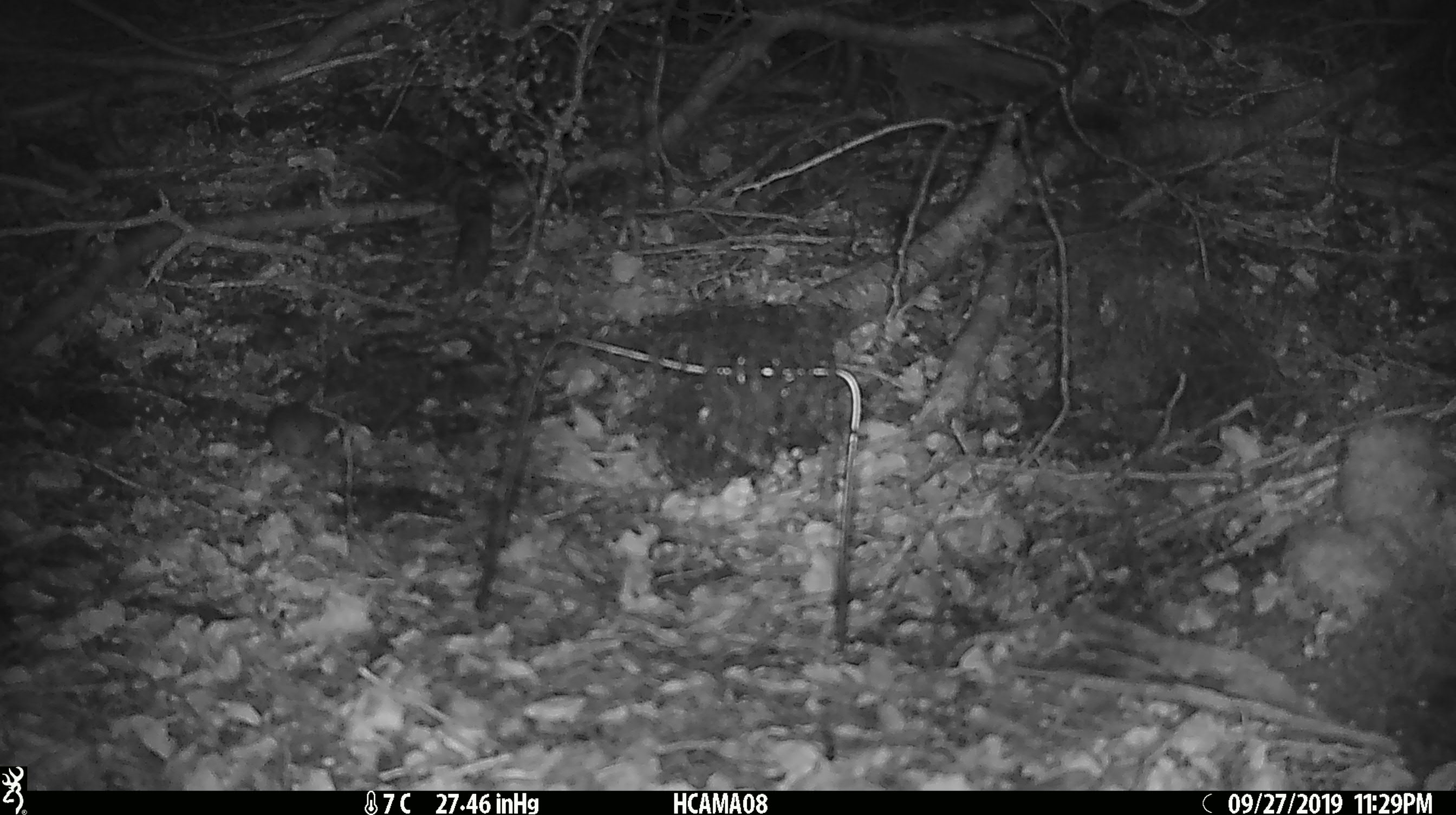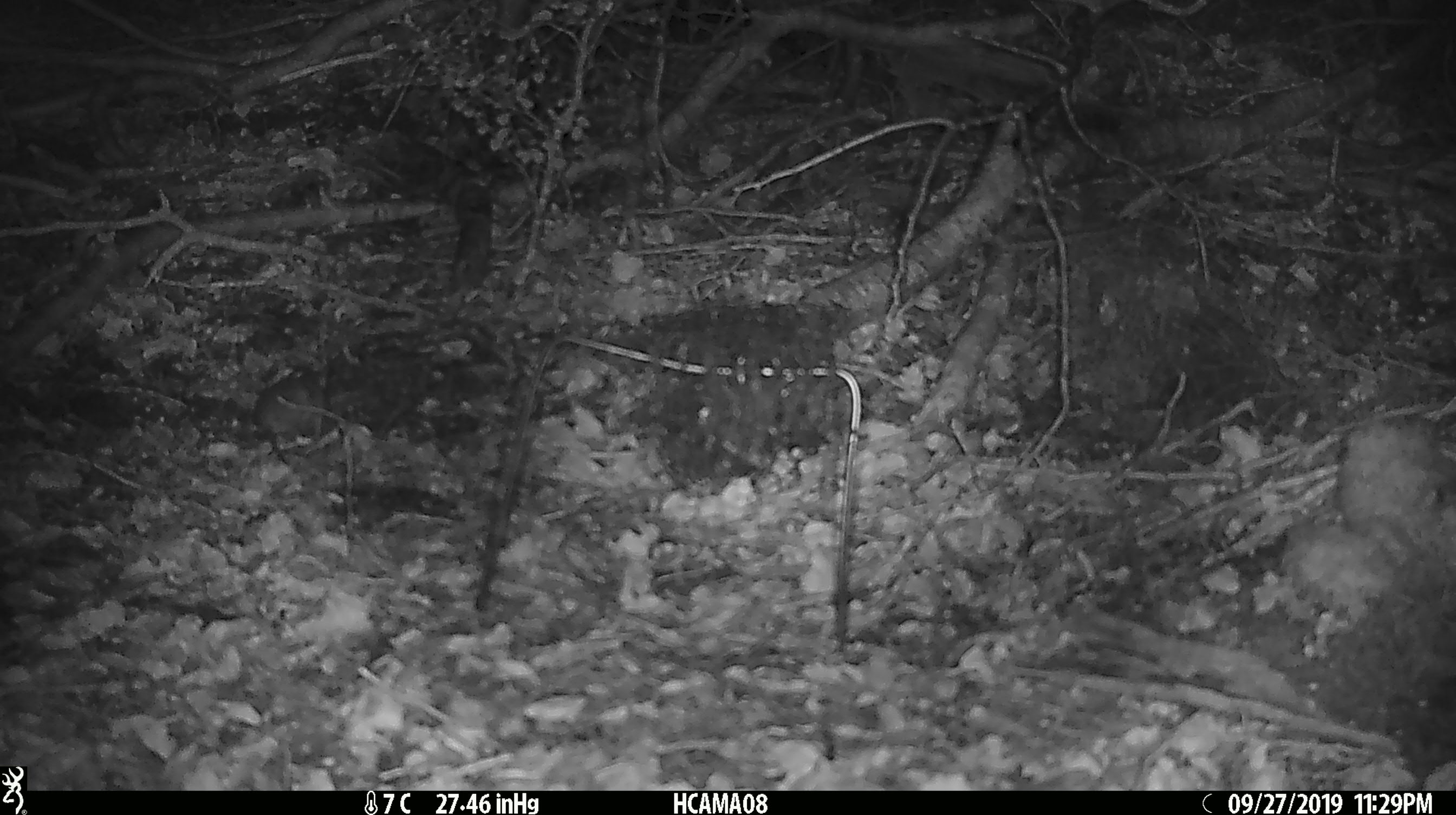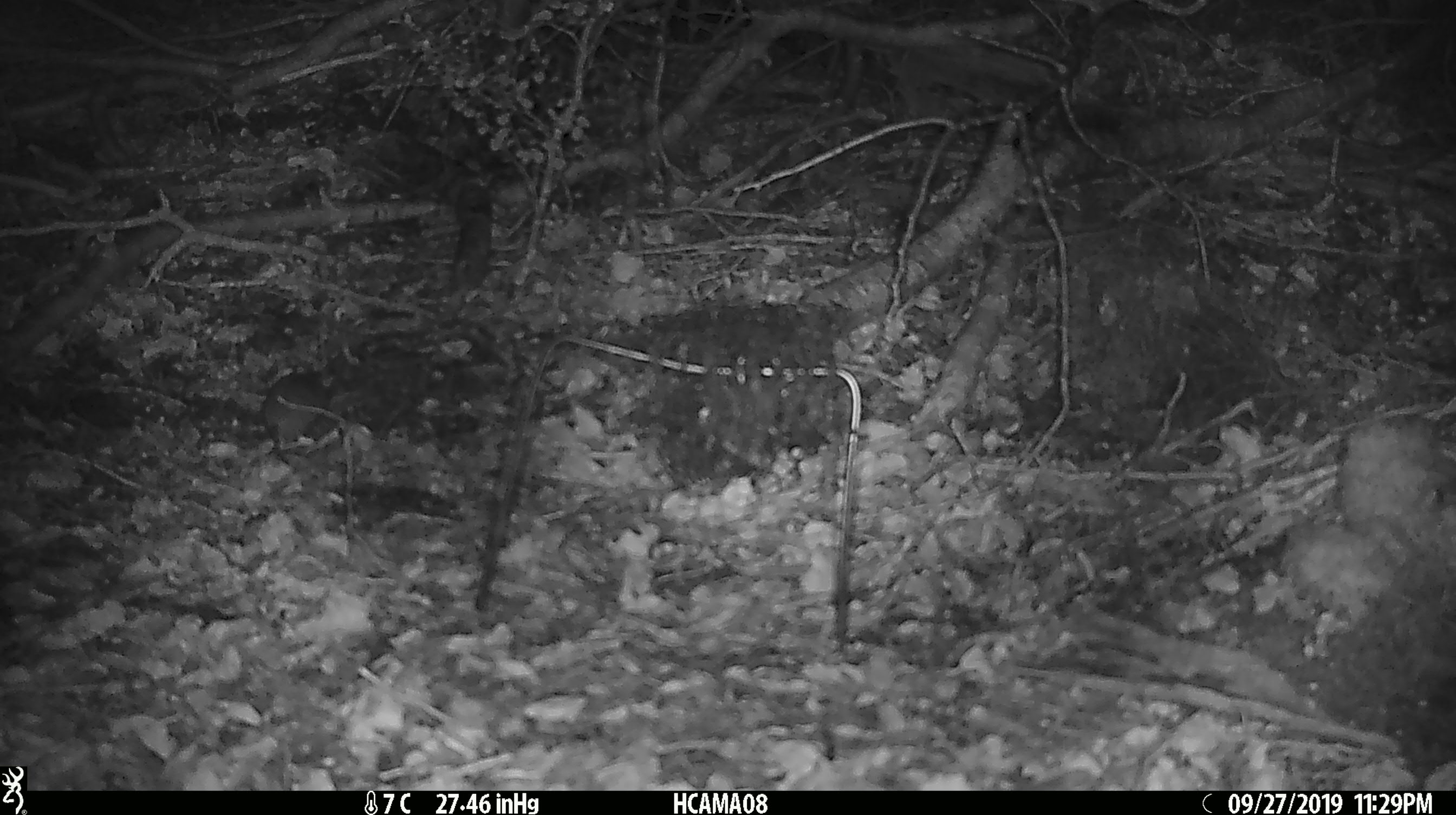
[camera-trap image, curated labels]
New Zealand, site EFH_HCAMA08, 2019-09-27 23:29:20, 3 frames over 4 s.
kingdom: Animalia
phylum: Chordata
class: Mammalia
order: Rodentia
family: Muridae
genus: Mus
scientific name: Mus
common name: mouse